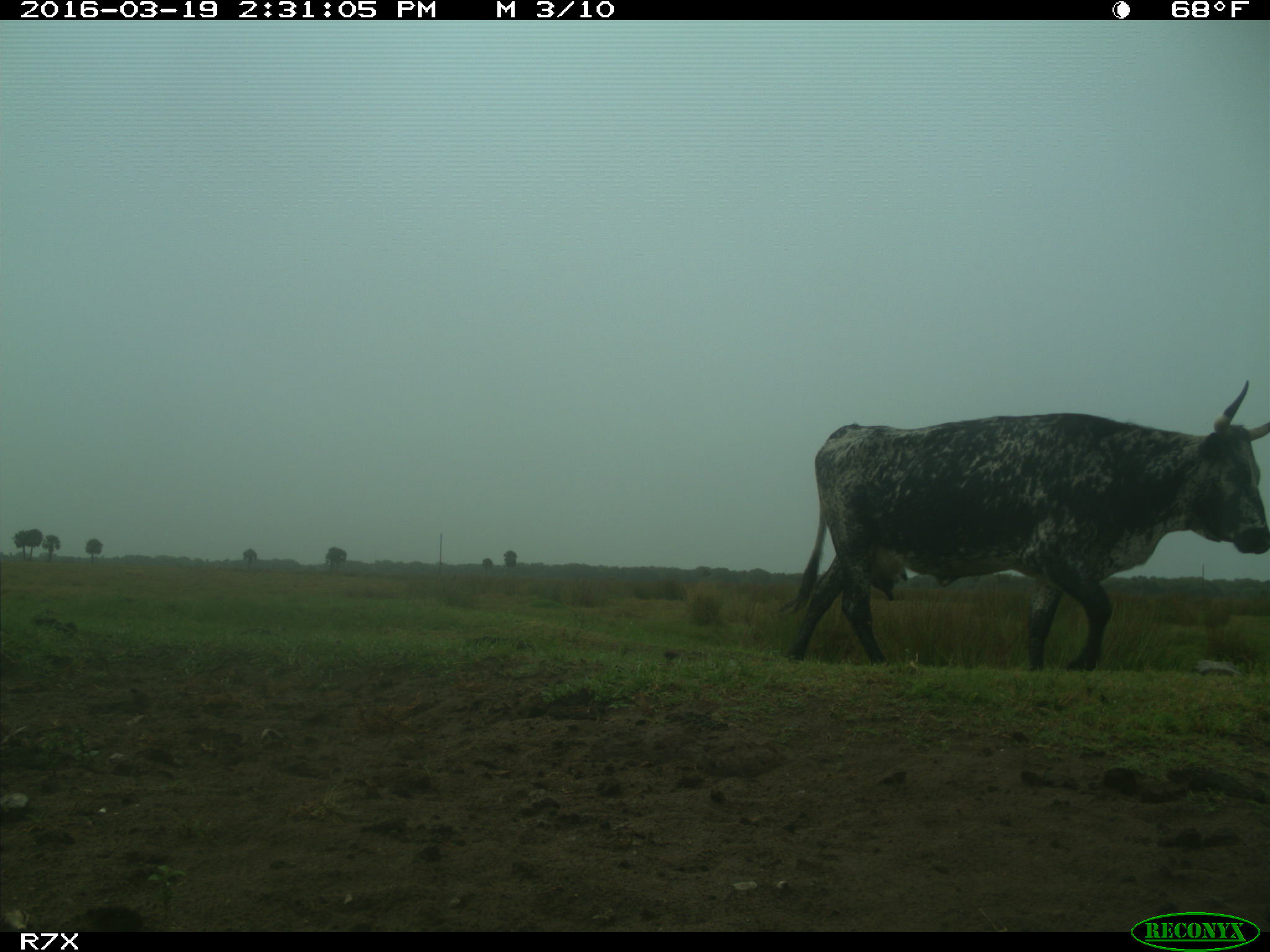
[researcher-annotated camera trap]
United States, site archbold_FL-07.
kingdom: Animalia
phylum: Chordata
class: Mammalia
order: Artiodactyla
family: Bovidae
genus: Bos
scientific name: Bos taurus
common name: domestic cow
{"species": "Bos taurus (domestic cow)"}